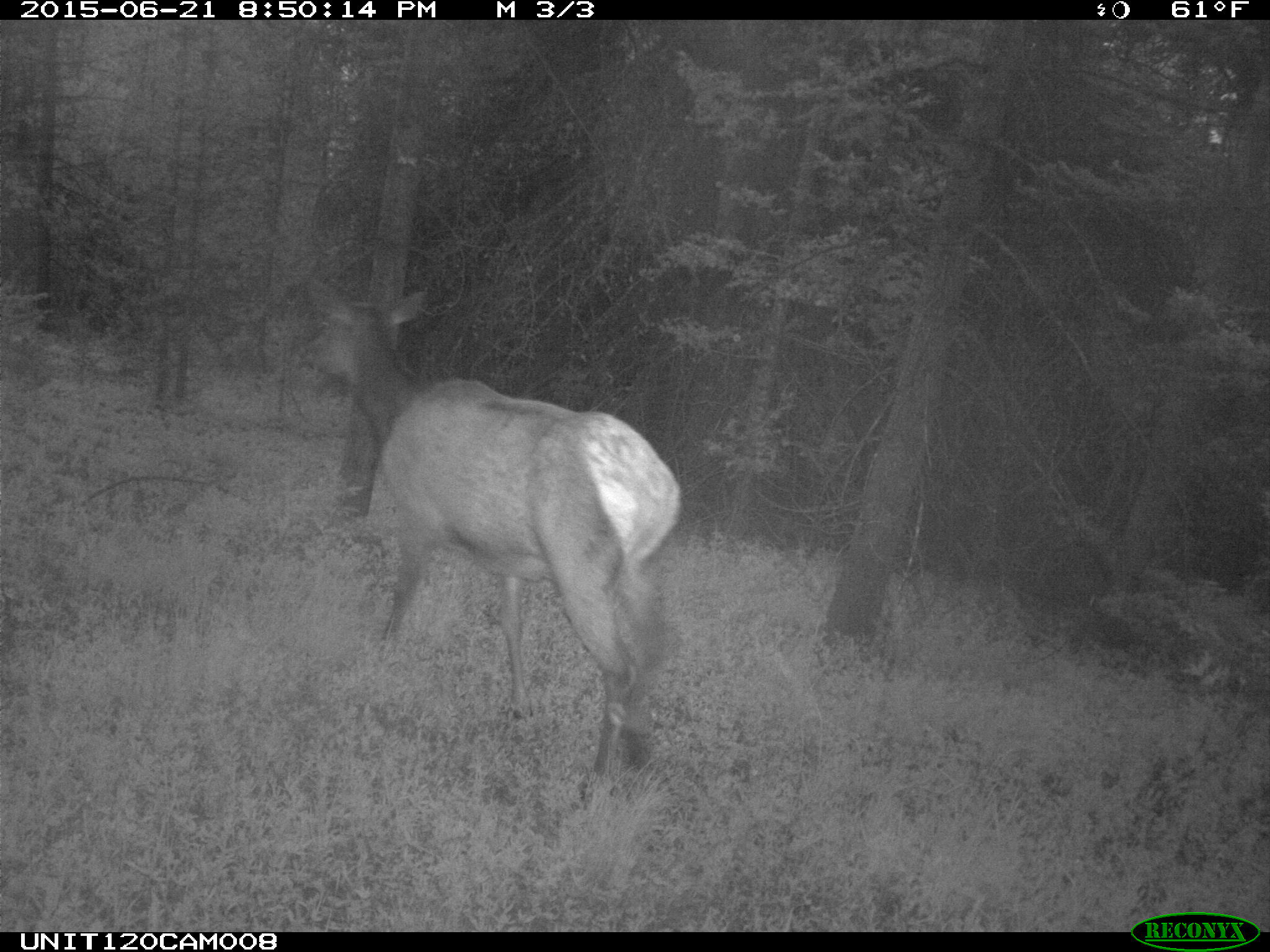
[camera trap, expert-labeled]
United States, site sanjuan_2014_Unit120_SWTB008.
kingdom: Animalia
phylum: Chordata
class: Mammalia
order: Artiodactyla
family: Cervidae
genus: Cervus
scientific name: Cervus elaphus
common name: red deer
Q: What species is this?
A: Cervus elaphus (red deer).